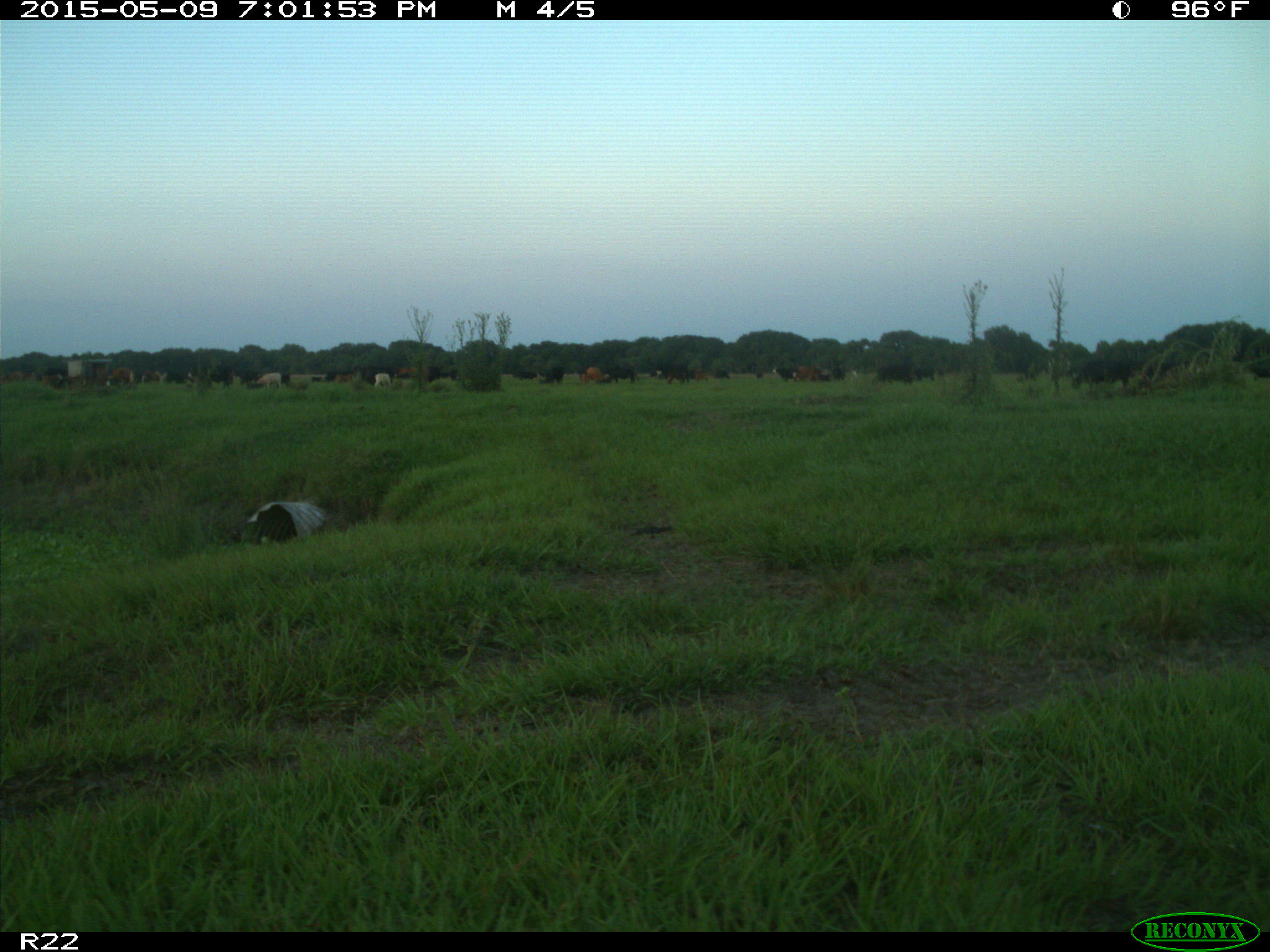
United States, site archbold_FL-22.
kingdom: Animalia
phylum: Chordata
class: Mammalia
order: Artiodactyla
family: Bovidae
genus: Bos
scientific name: Bos taurus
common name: domestic cow